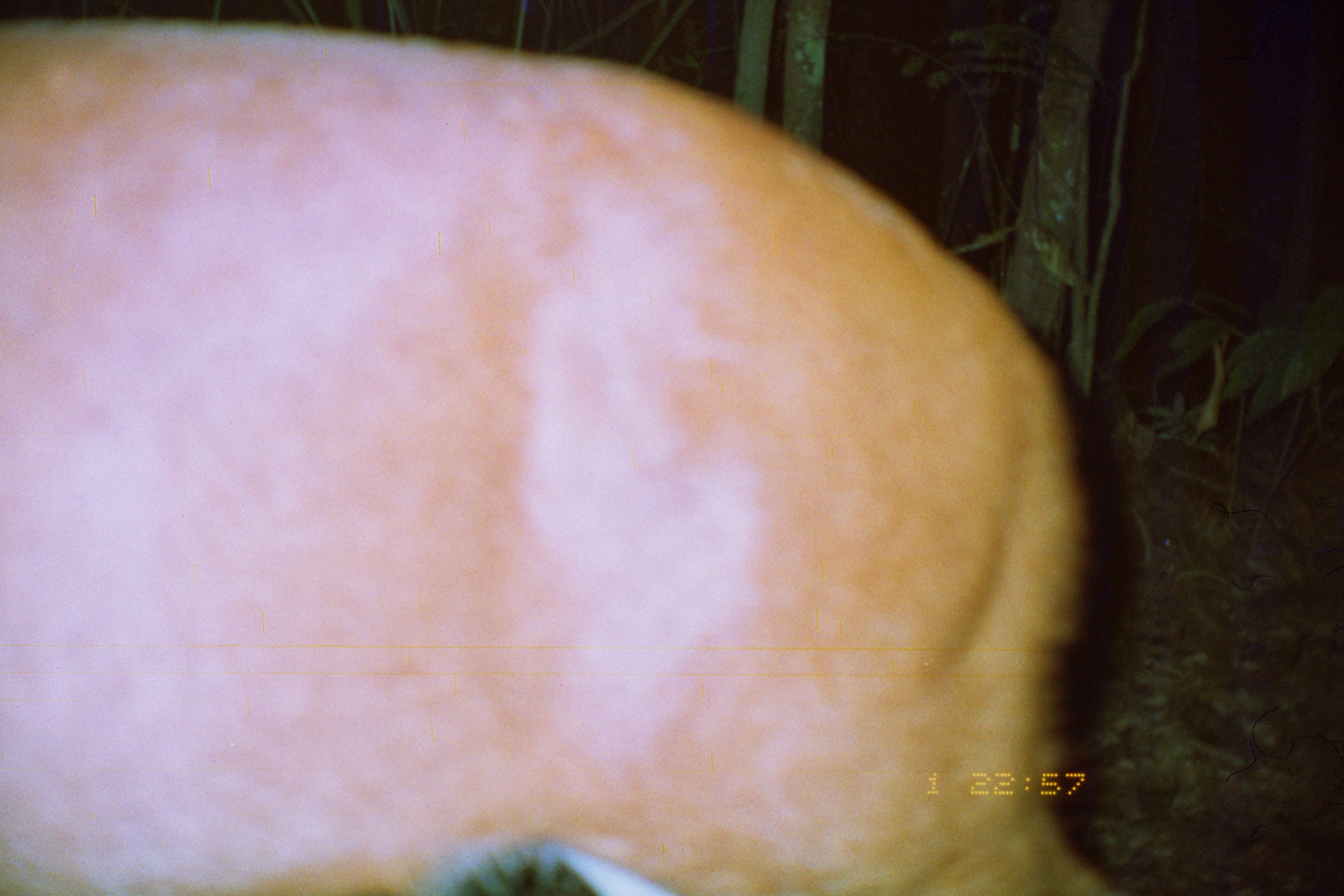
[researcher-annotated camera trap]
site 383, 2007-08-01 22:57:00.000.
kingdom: Animalia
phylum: Chordata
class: Mammalia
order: Artiodactyla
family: Cervidae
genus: Mazama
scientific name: Mazama americana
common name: red brocket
Mazama americana (red brocket).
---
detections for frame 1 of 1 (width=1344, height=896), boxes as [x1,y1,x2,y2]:
mazama americana: [0,24,1095,896]